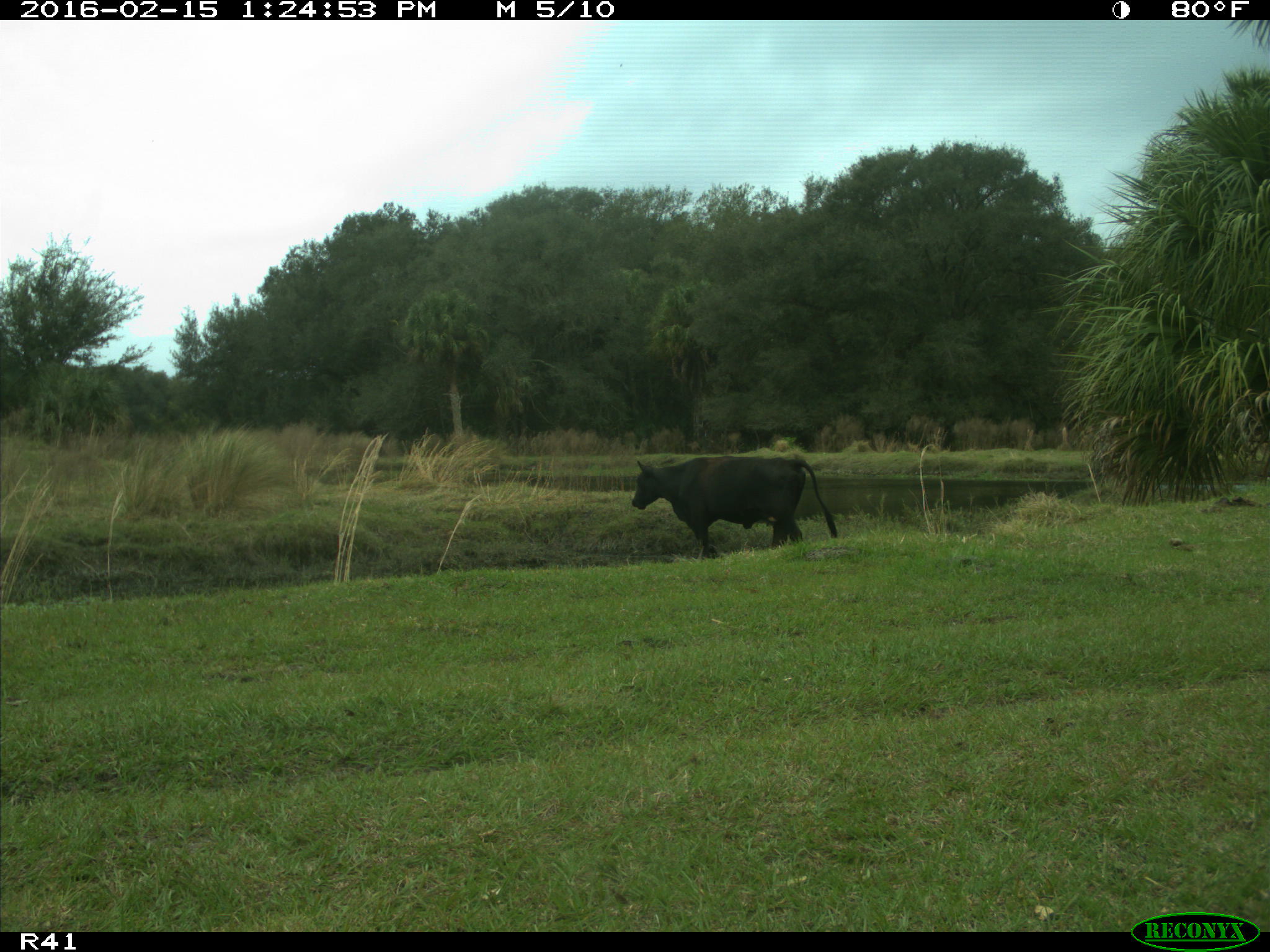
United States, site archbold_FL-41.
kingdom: Animalia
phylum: Chordata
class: Mammalia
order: Artiodactyla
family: Bovidae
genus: Bos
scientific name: Bos taurus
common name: domestic cow